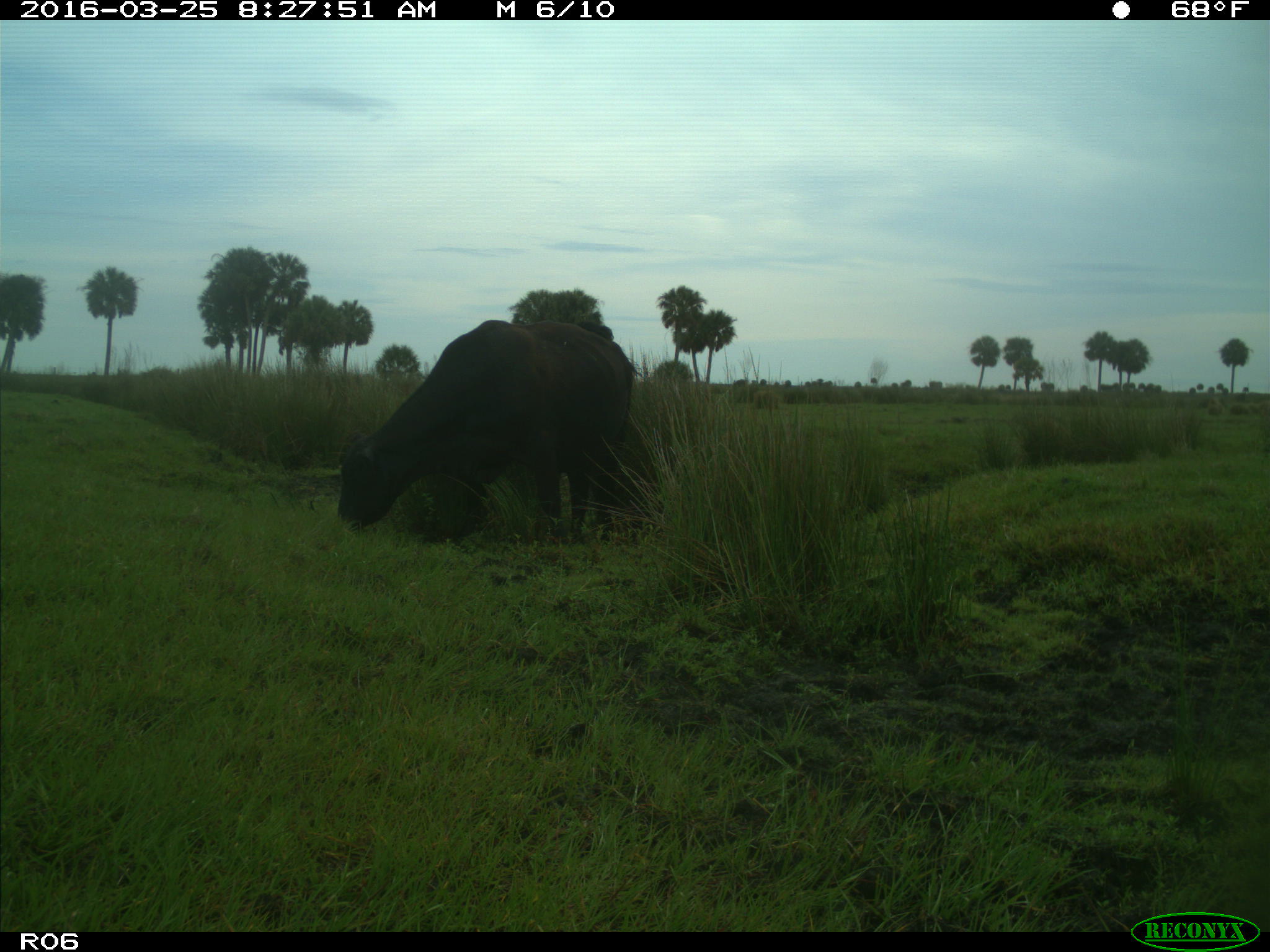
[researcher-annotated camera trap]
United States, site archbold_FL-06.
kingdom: Animalia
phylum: Chordata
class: Mammalia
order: Artiodactyla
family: Bovidae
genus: Bos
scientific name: Bos taurus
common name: domestic cow